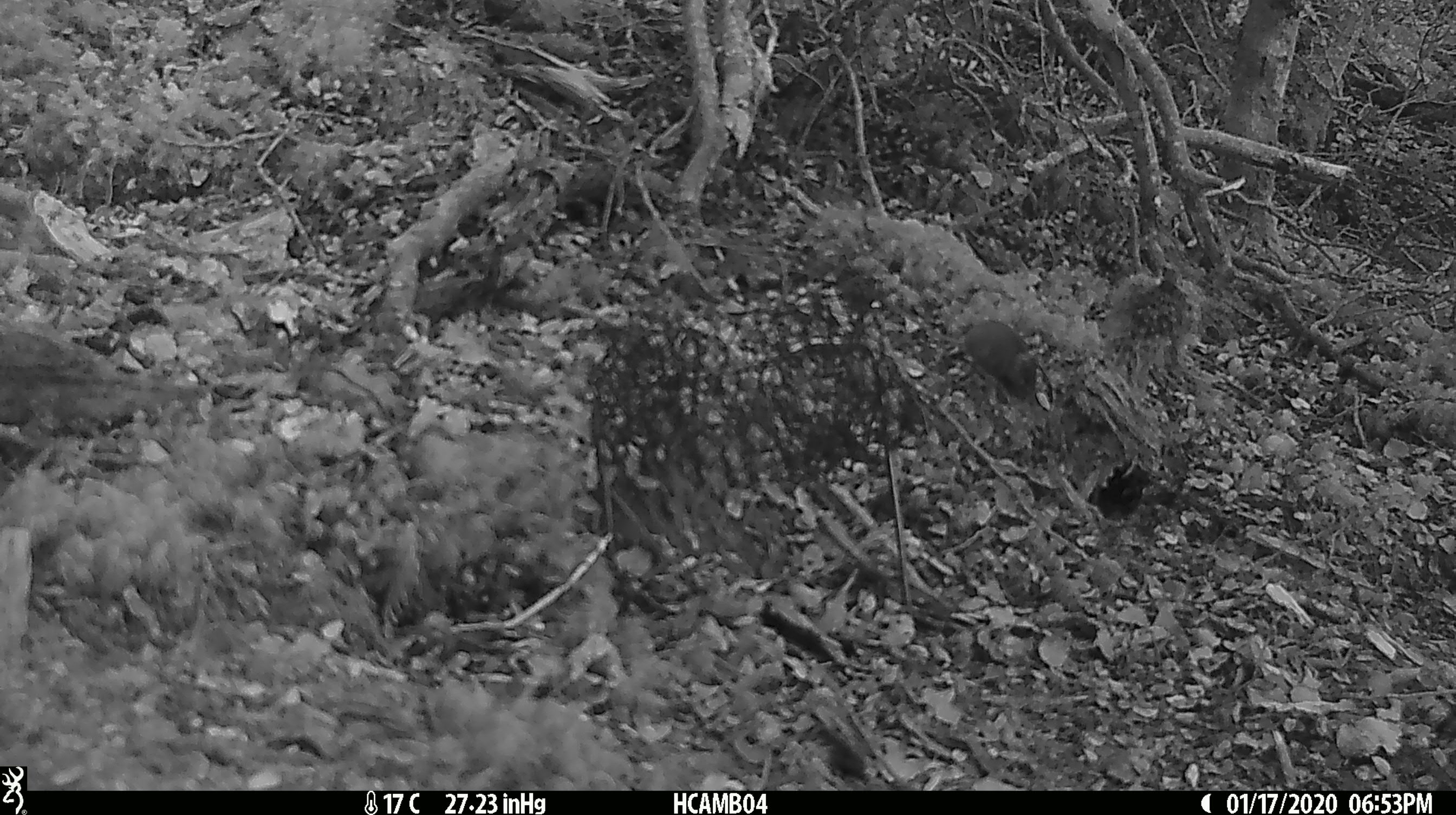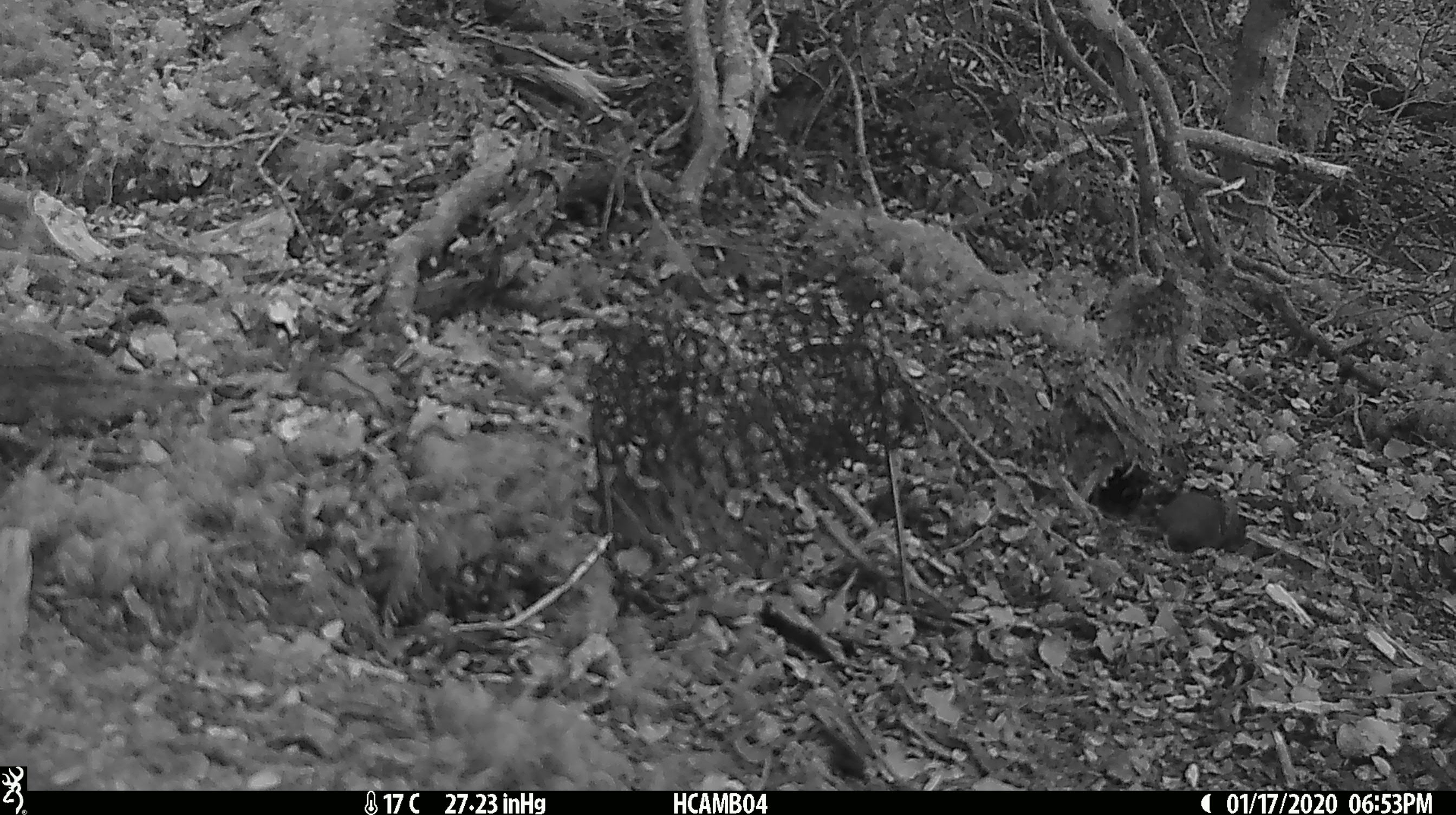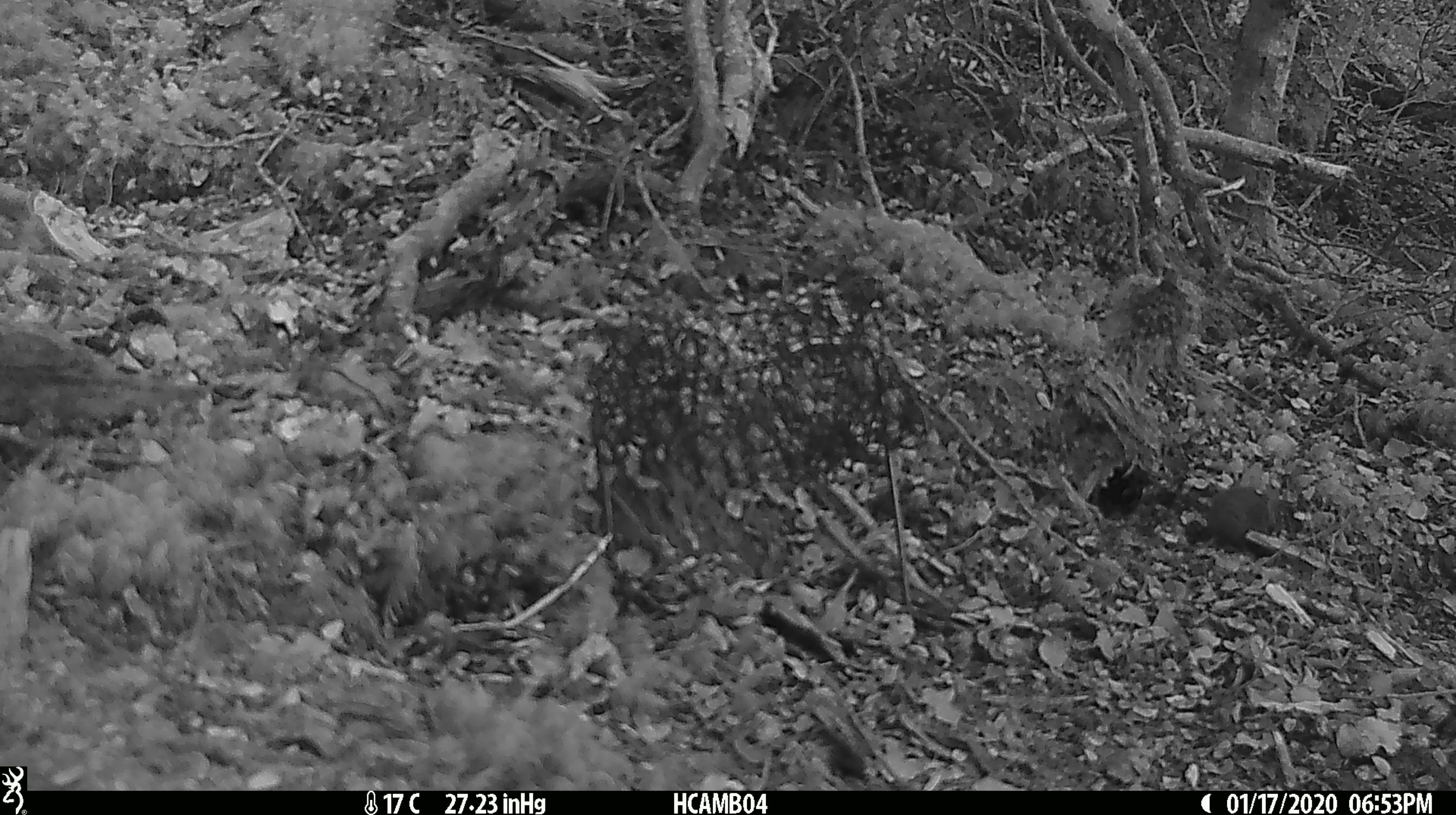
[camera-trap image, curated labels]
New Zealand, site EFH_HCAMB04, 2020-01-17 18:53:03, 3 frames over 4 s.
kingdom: Animalia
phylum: Chordata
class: Mammalia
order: Rodentia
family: Muridae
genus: Mus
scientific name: Mus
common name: mouse